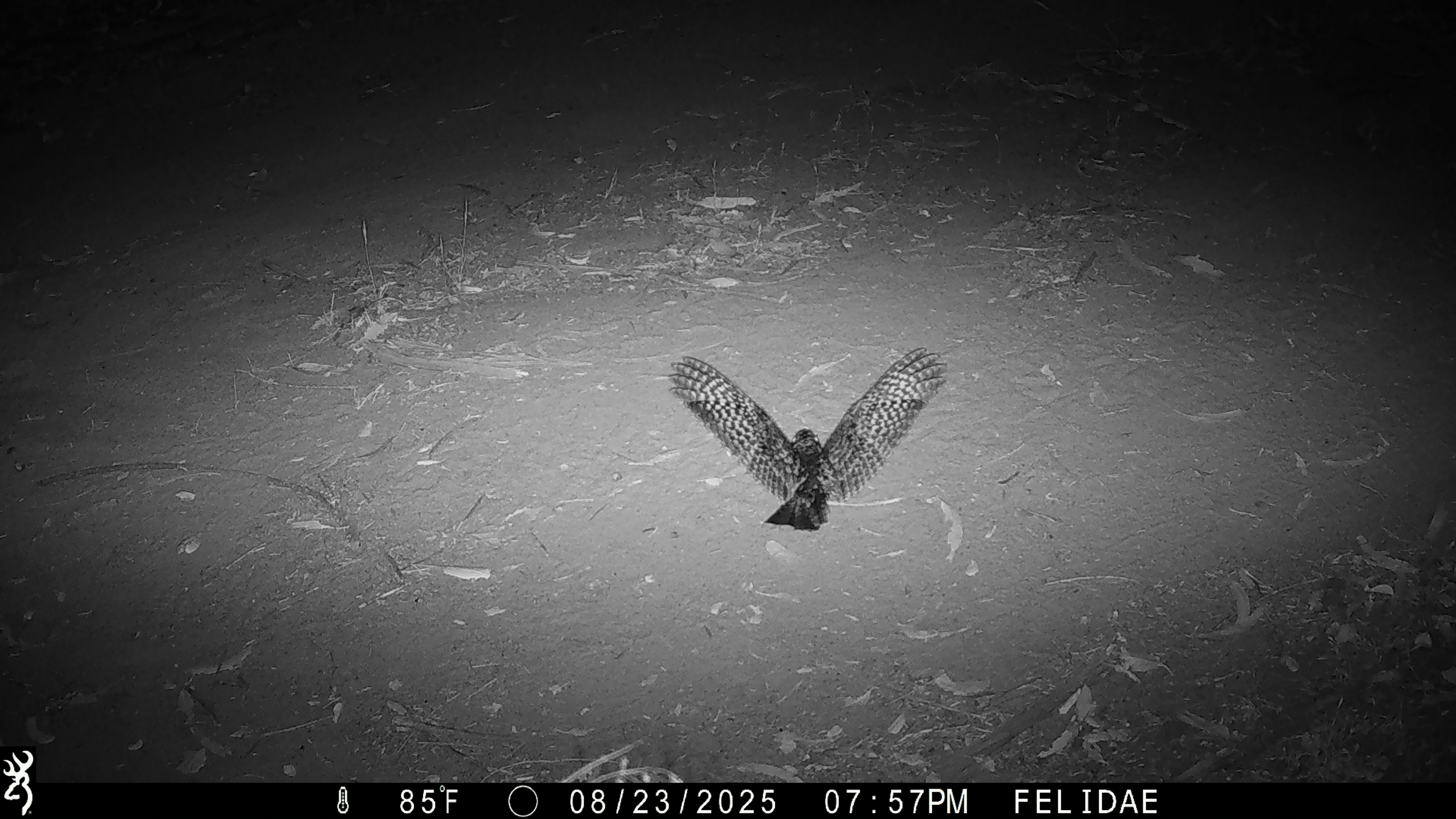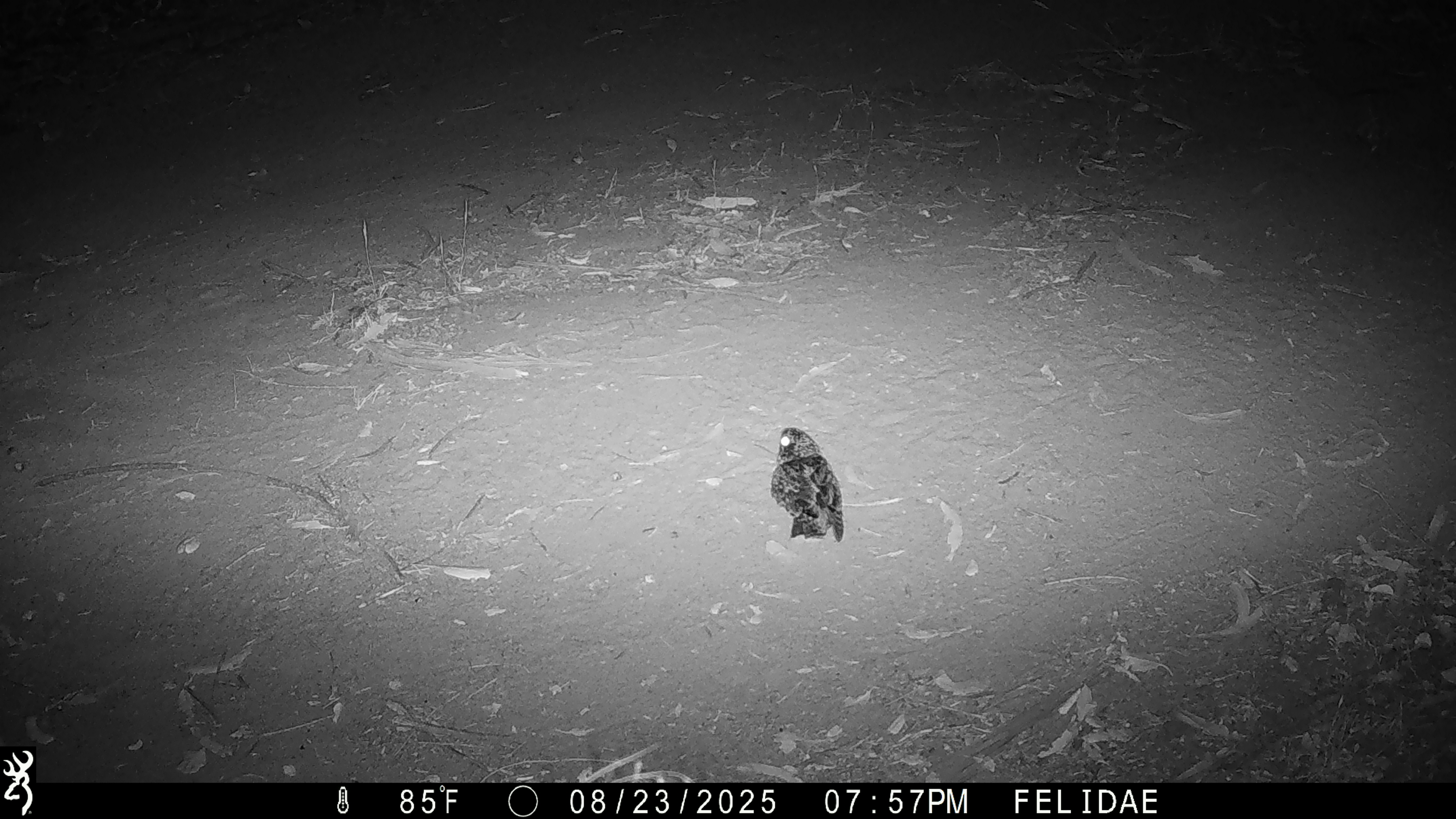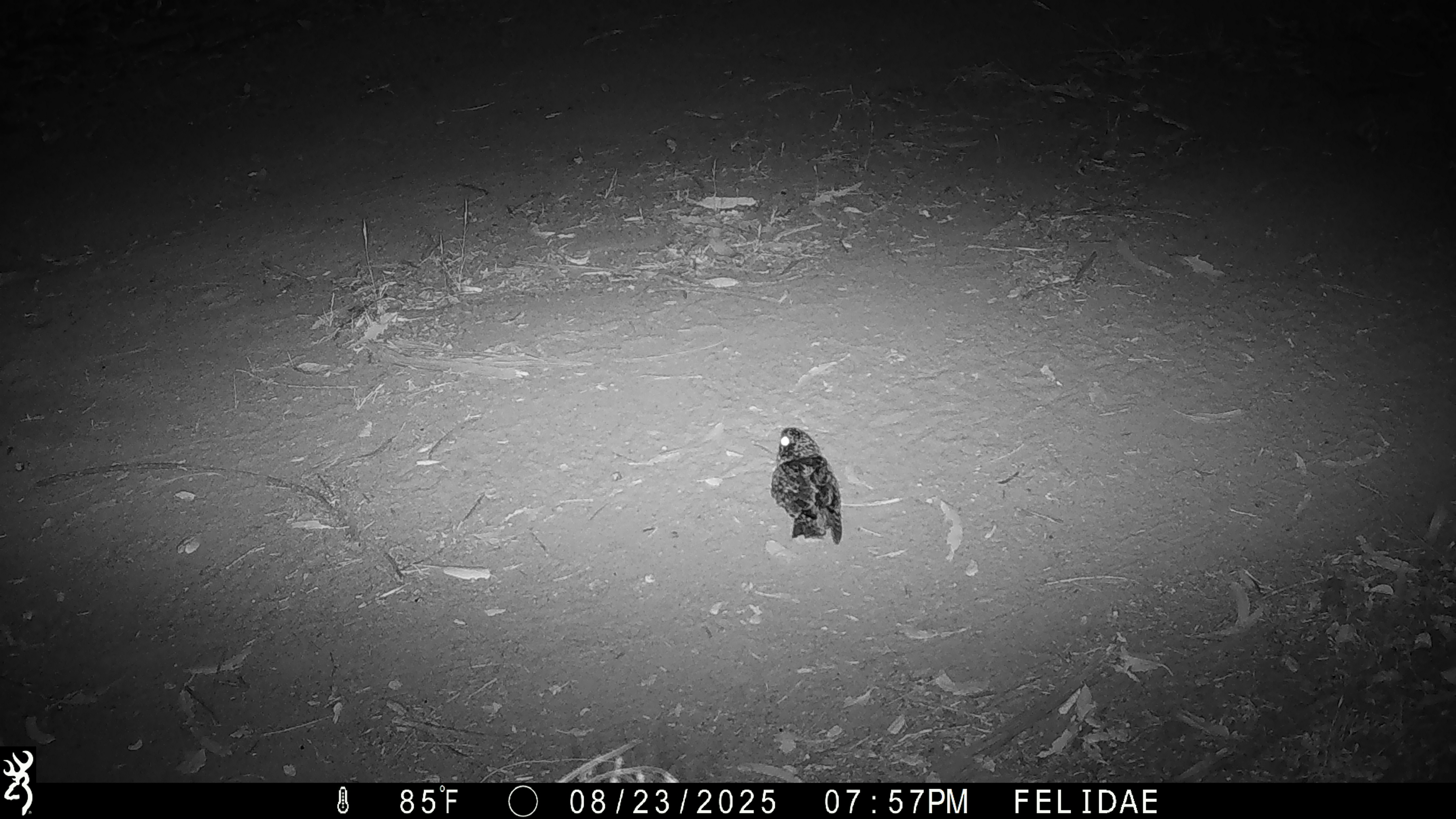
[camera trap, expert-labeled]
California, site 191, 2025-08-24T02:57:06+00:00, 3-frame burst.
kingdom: Animalia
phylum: Chordata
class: Aves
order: Caprimulgiformes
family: Caprimulgidae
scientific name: Caprimulgidae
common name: nightjar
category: unknown nightjar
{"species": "unknown nightjar (nightjar) (Caprimulgidae)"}